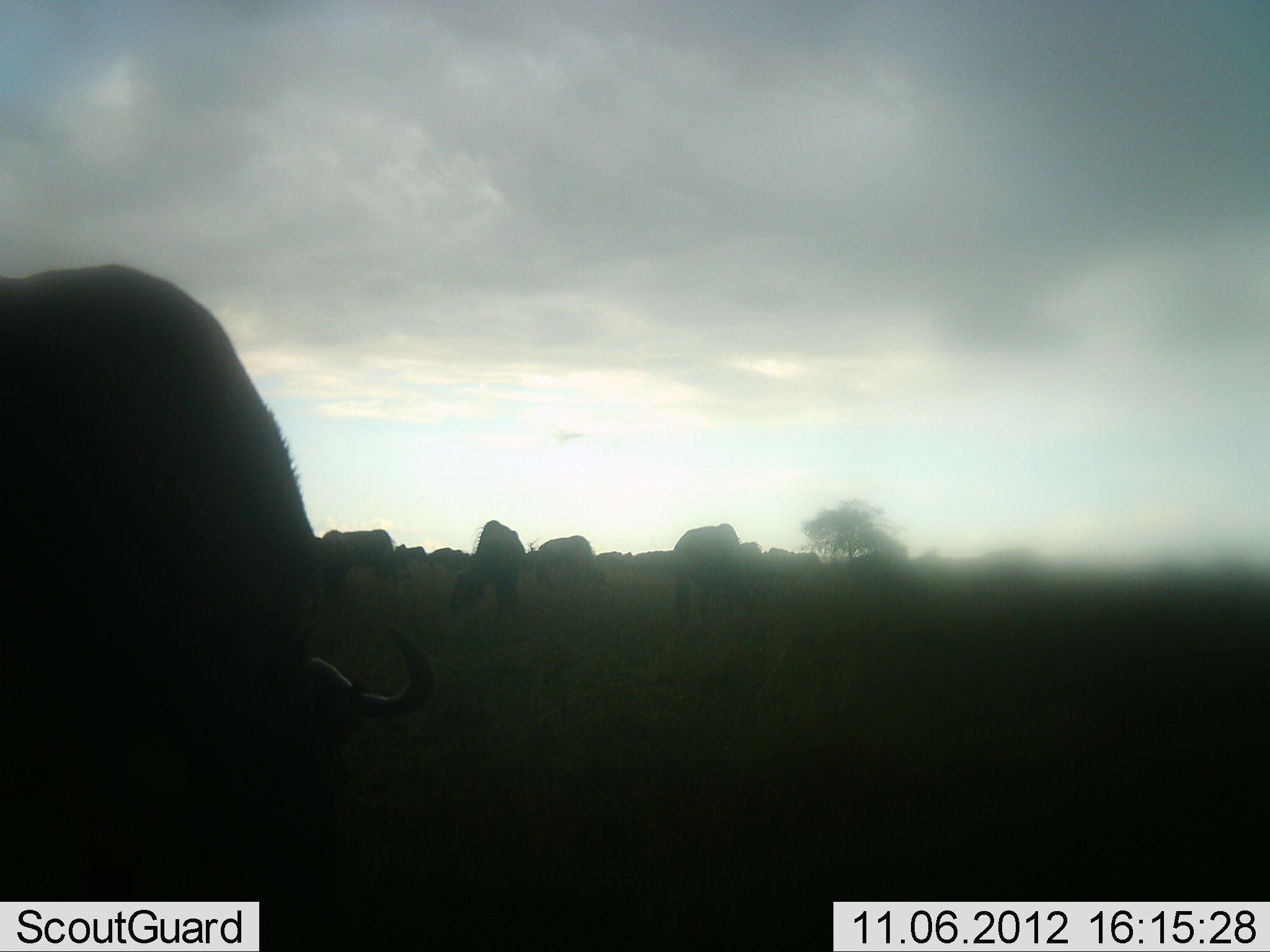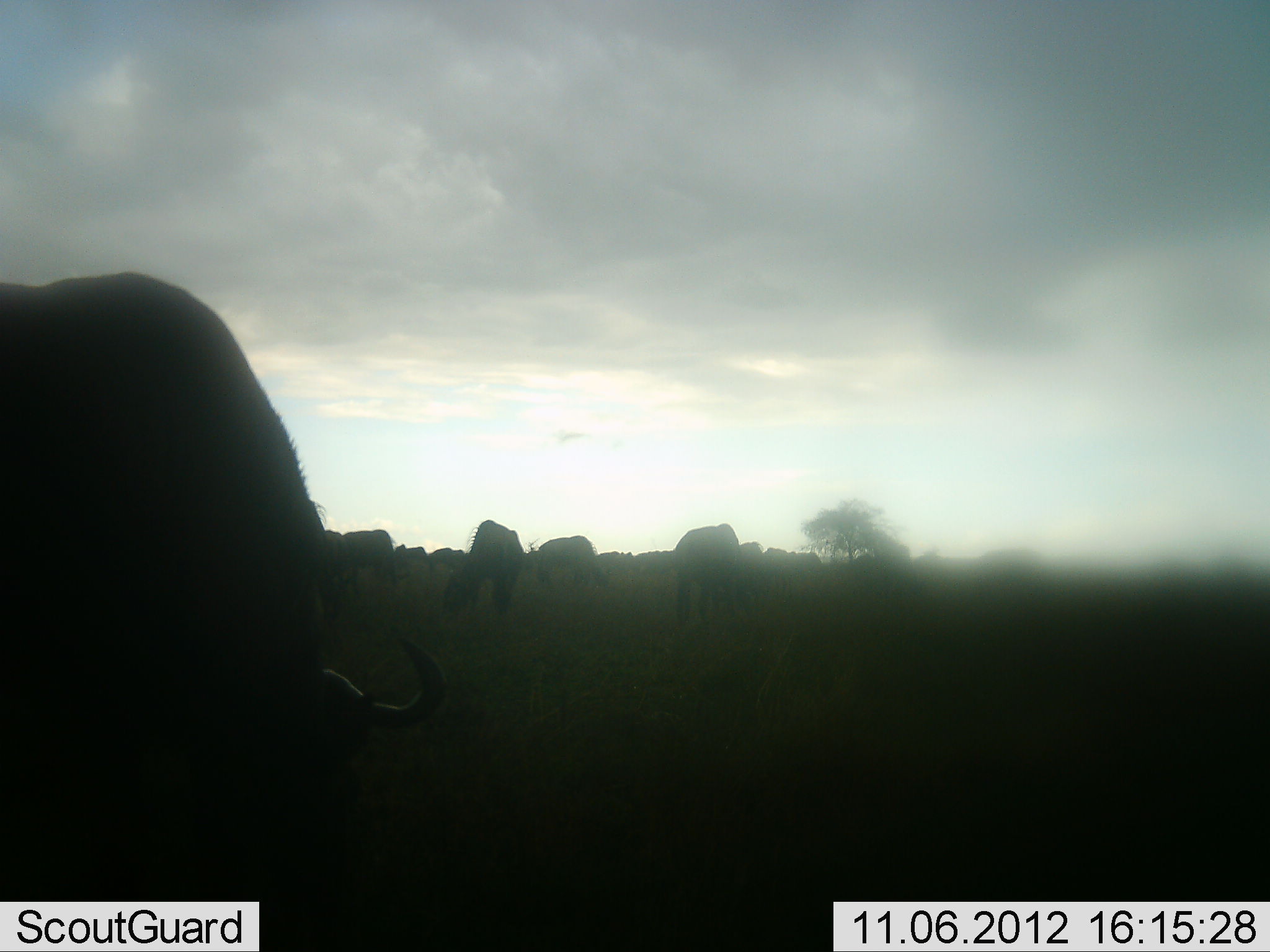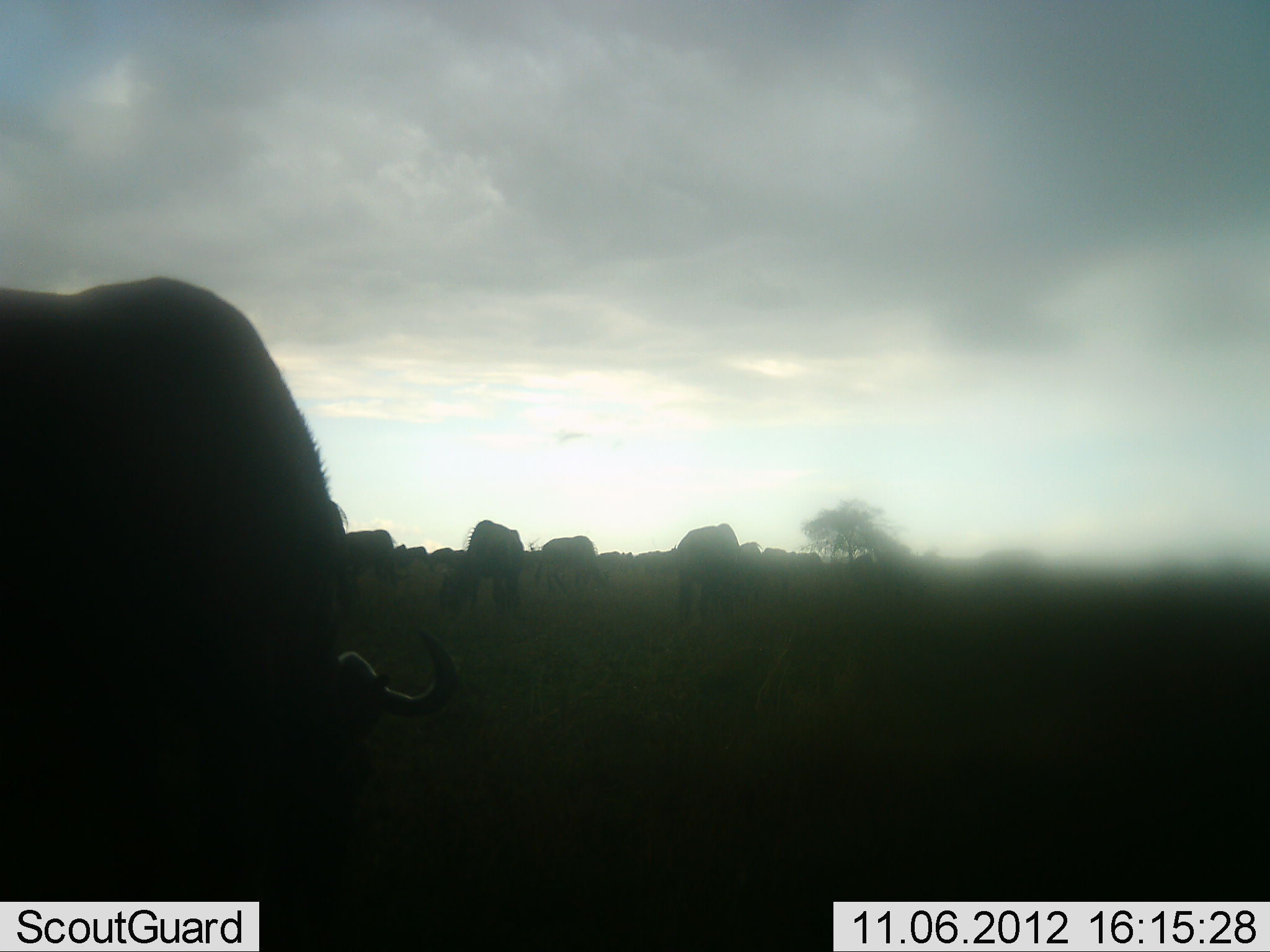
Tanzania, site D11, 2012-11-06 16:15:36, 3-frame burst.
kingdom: Animalia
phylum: Chordata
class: Mammalia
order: Artiodactyla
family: Bovidae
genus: Connochaetes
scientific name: Connochaetes taurinus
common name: blue wildebeest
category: wildebeest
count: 11-50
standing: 30%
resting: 0%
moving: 0%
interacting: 0%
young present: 0%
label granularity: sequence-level